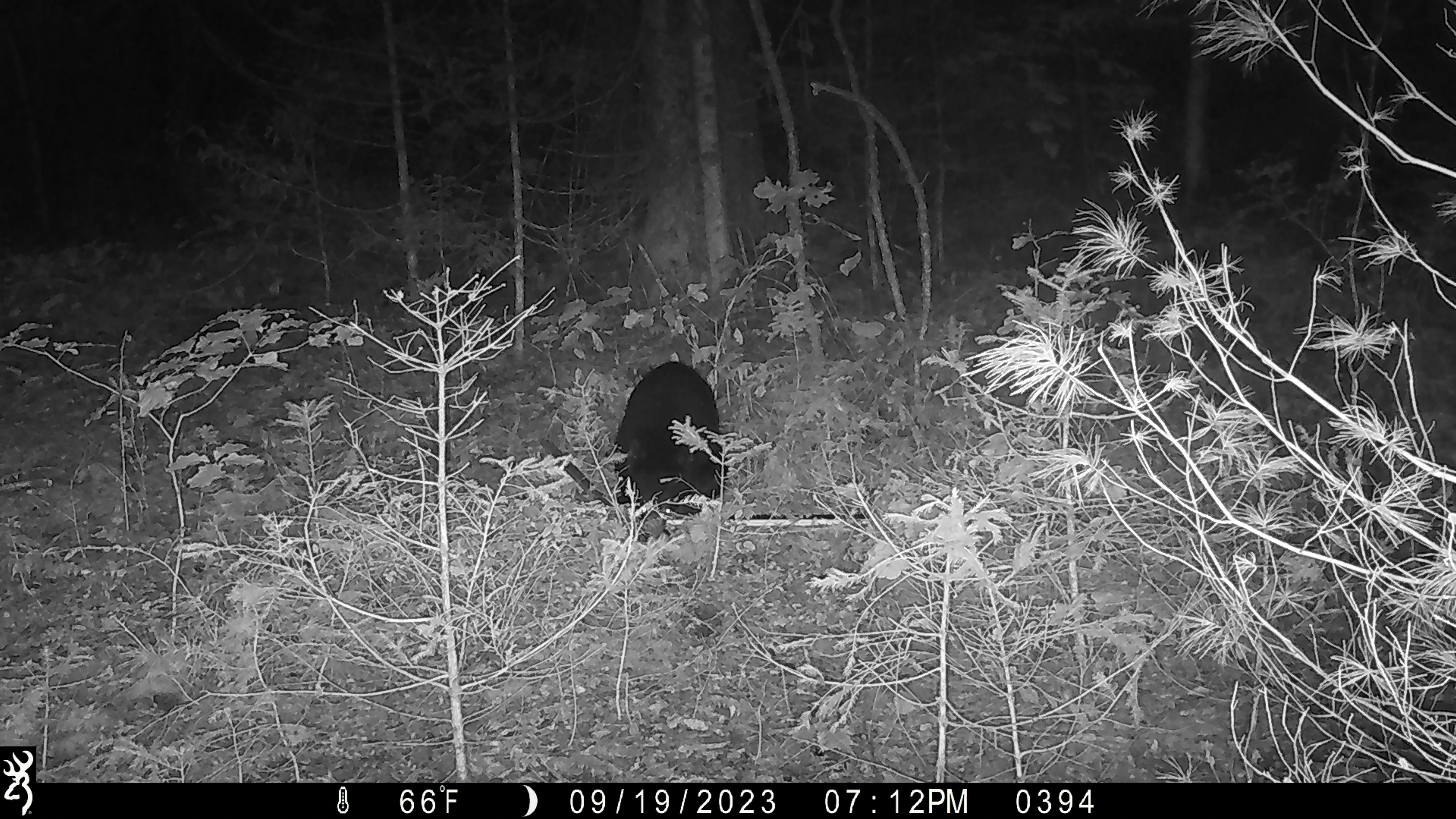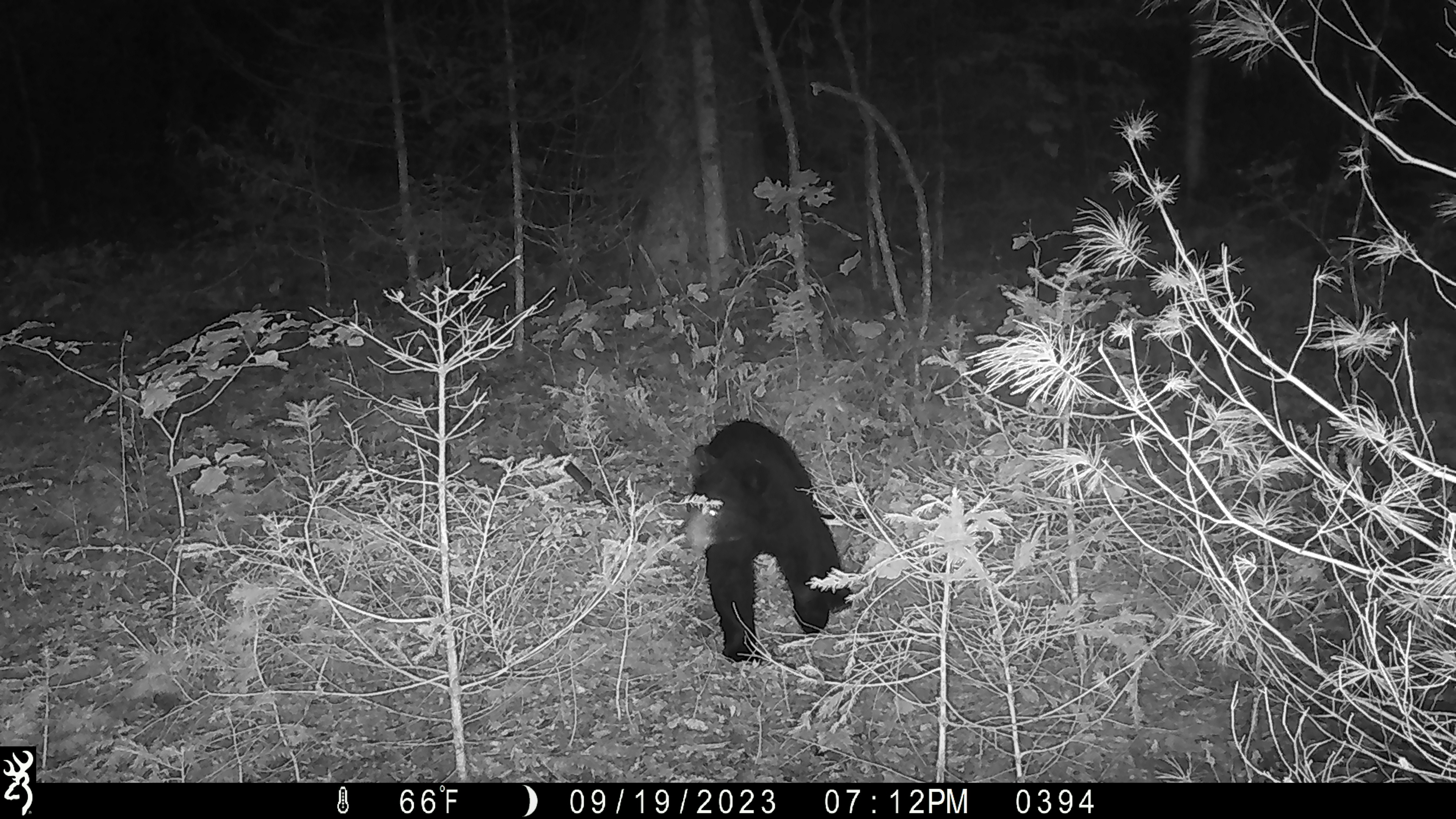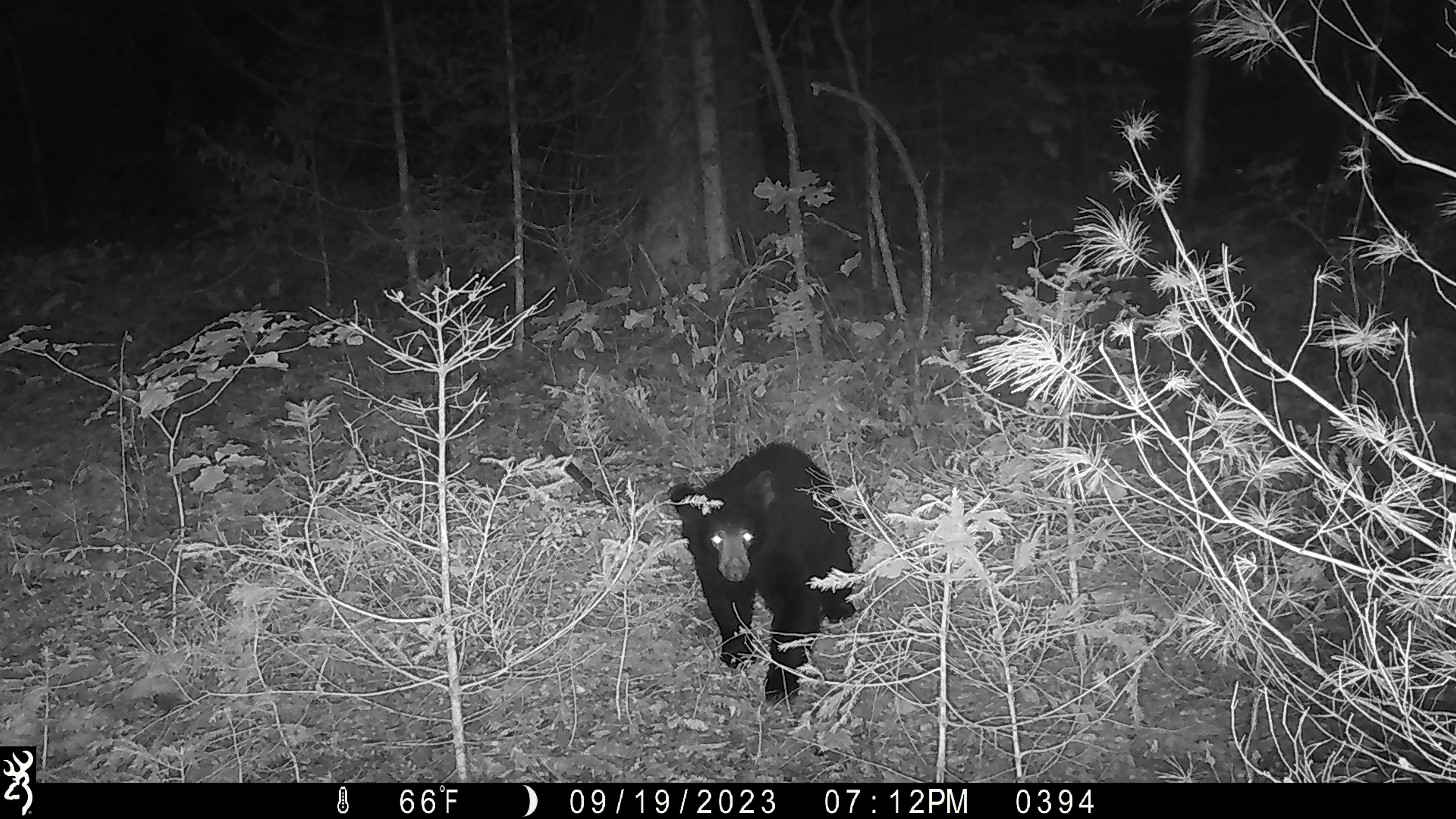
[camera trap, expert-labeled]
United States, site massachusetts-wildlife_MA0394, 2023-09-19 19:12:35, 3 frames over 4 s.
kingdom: Animalia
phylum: Chordata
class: Mammalia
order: Carnivora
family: Ursidae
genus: Ursus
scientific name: Ursus americanus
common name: black bear